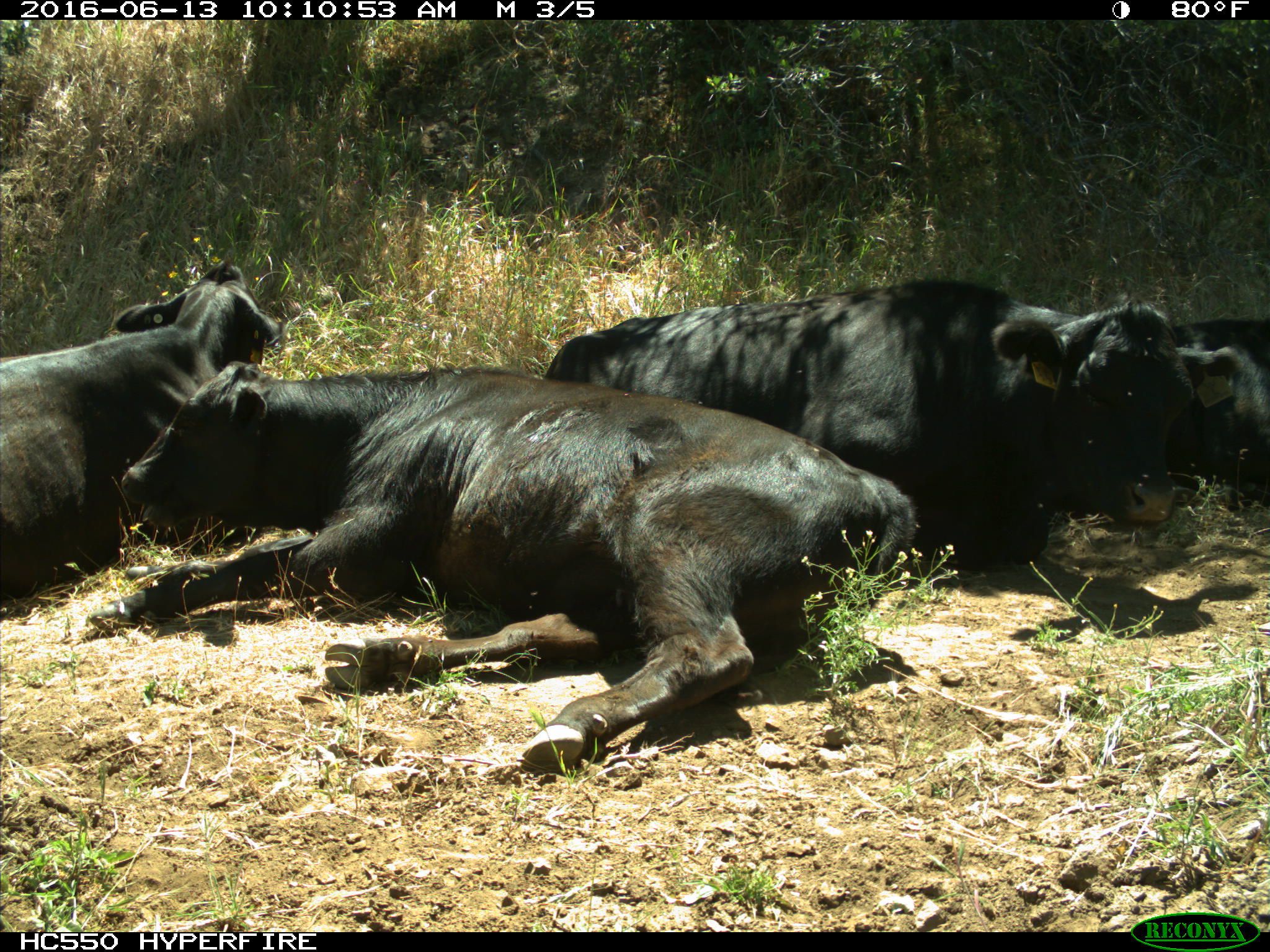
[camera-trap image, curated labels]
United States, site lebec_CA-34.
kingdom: Animalia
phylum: Chordata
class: Mammalia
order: Artiodactyla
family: Bovidae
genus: Bos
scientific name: Bos taurus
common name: domestic cow